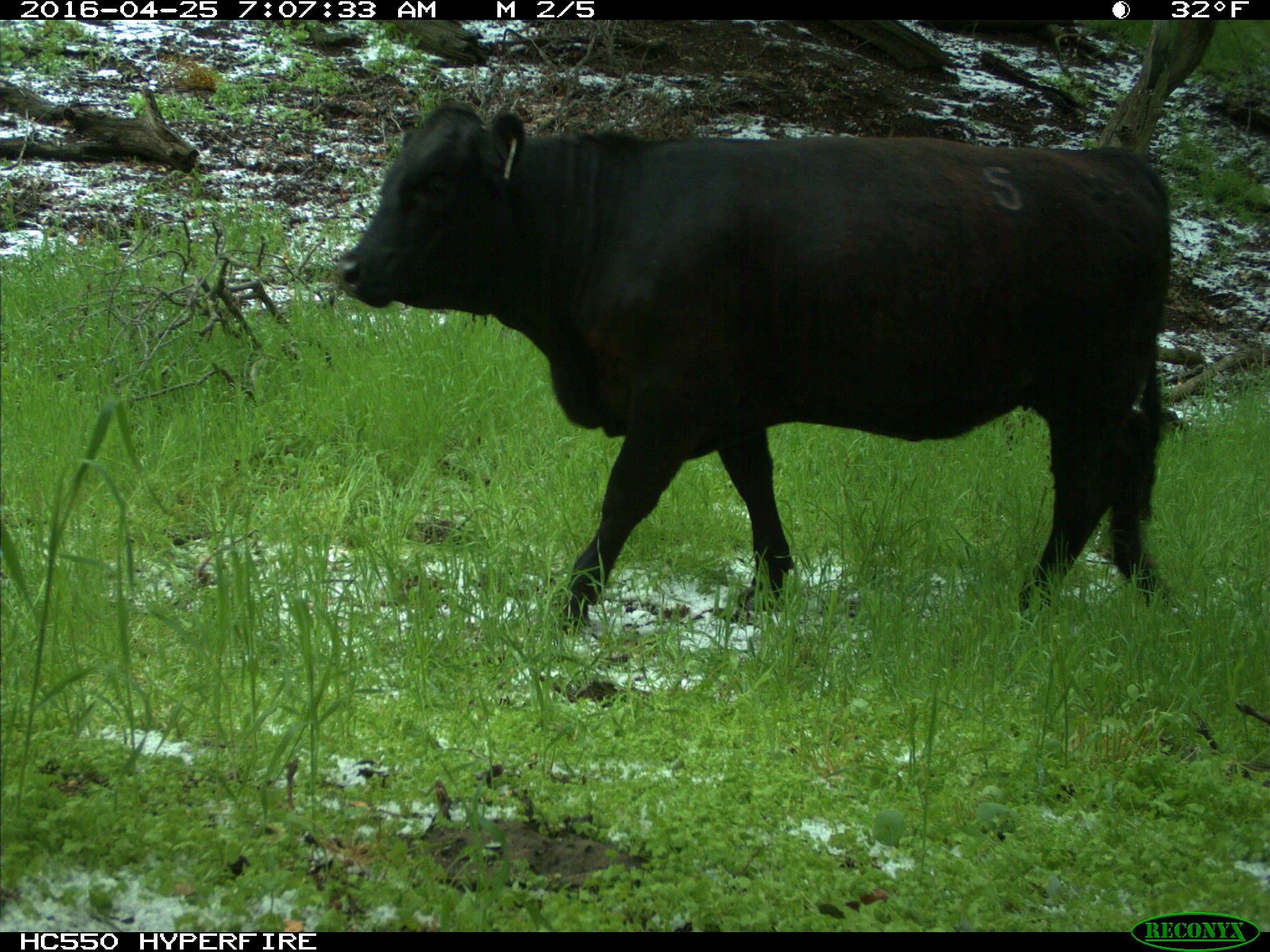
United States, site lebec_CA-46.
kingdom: Animalia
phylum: Chordata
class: Mammalia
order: Artiodactyla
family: Bovidae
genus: Bos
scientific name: Bos taurus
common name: domestic cow